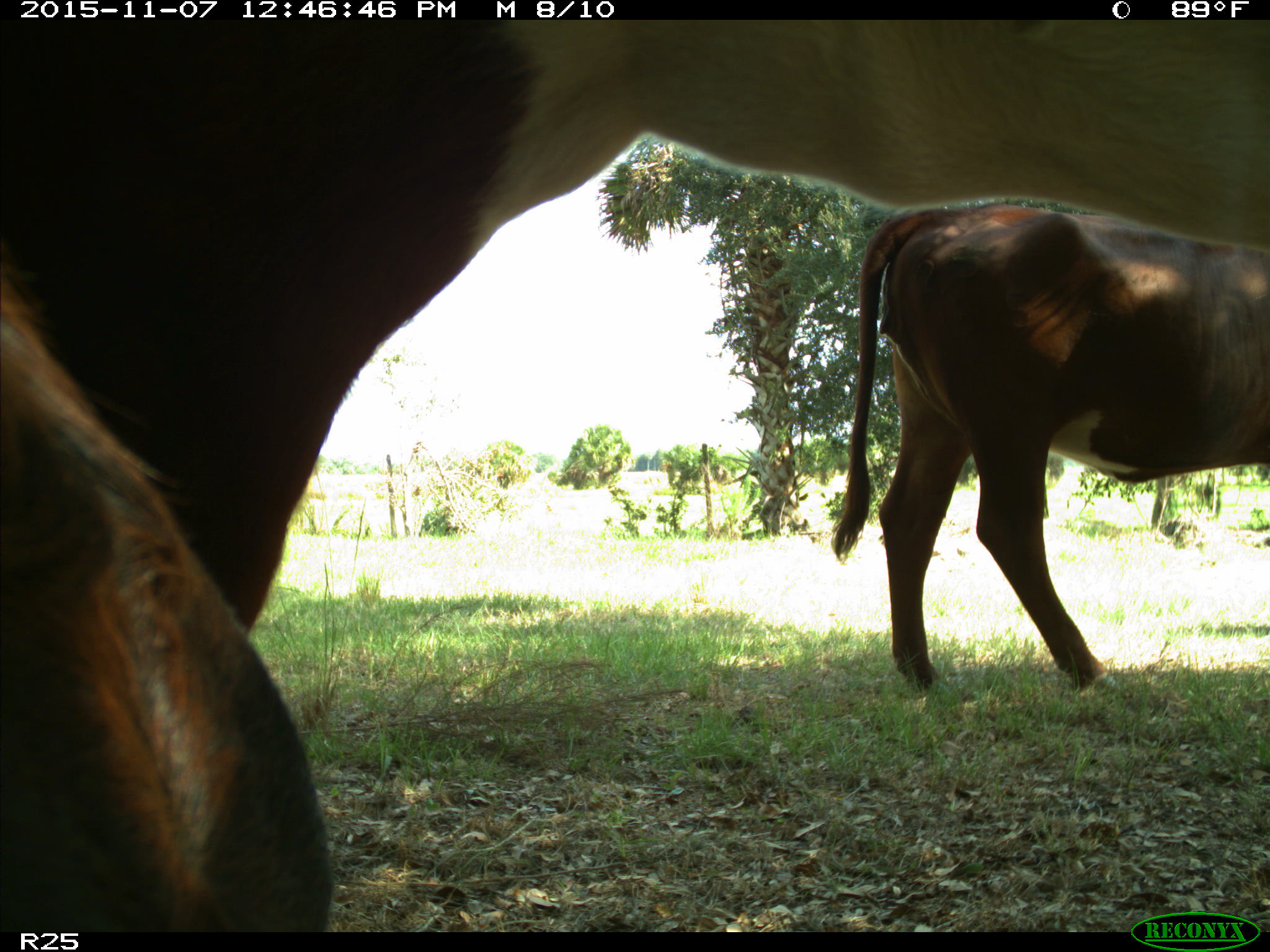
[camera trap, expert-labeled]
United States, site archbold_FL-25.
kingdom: Animalia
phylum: Chordata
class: Mammalia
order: Artiodactyla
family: Bovidae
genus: Bos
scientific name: Bos taurus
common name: domestic cow